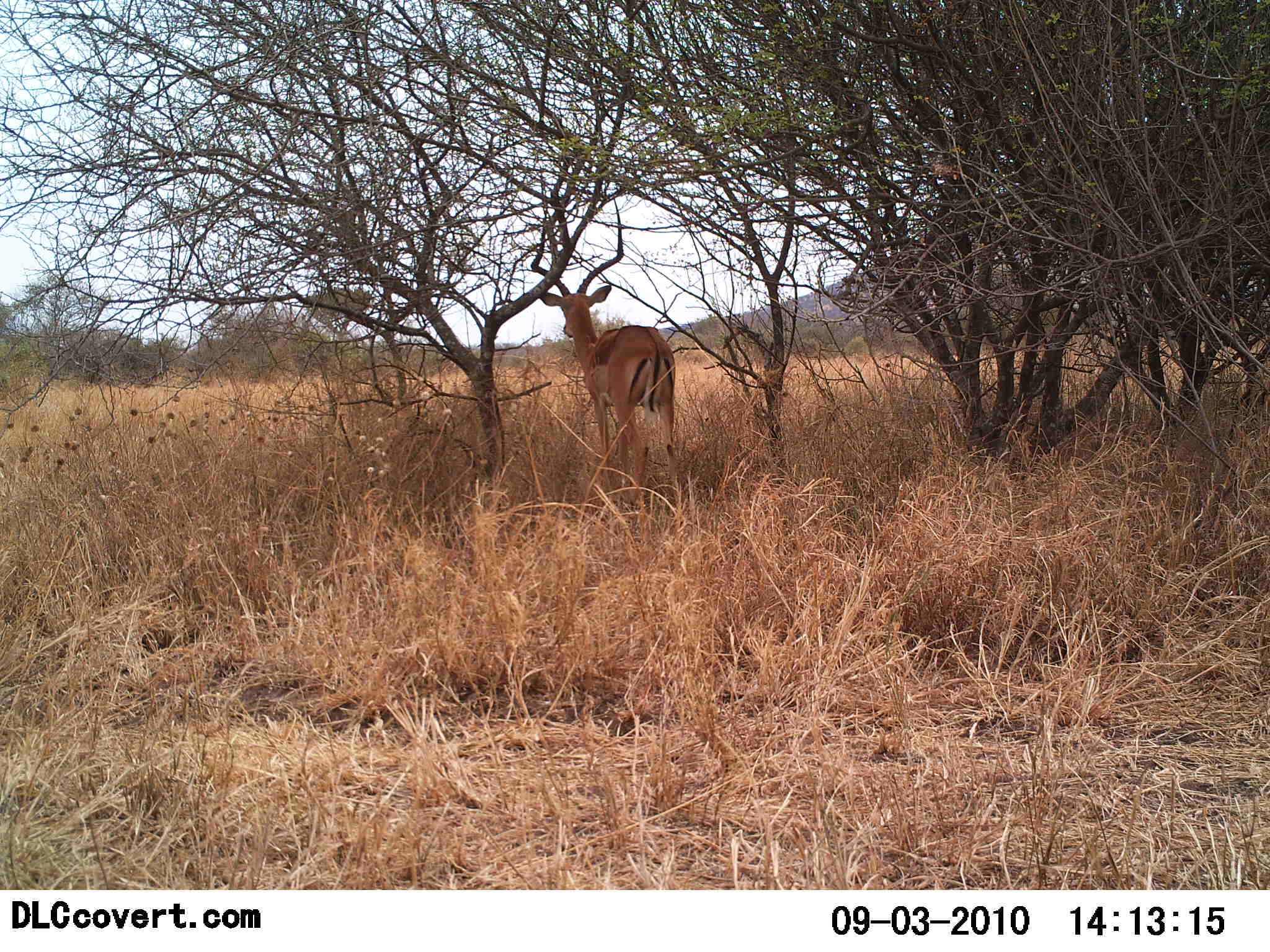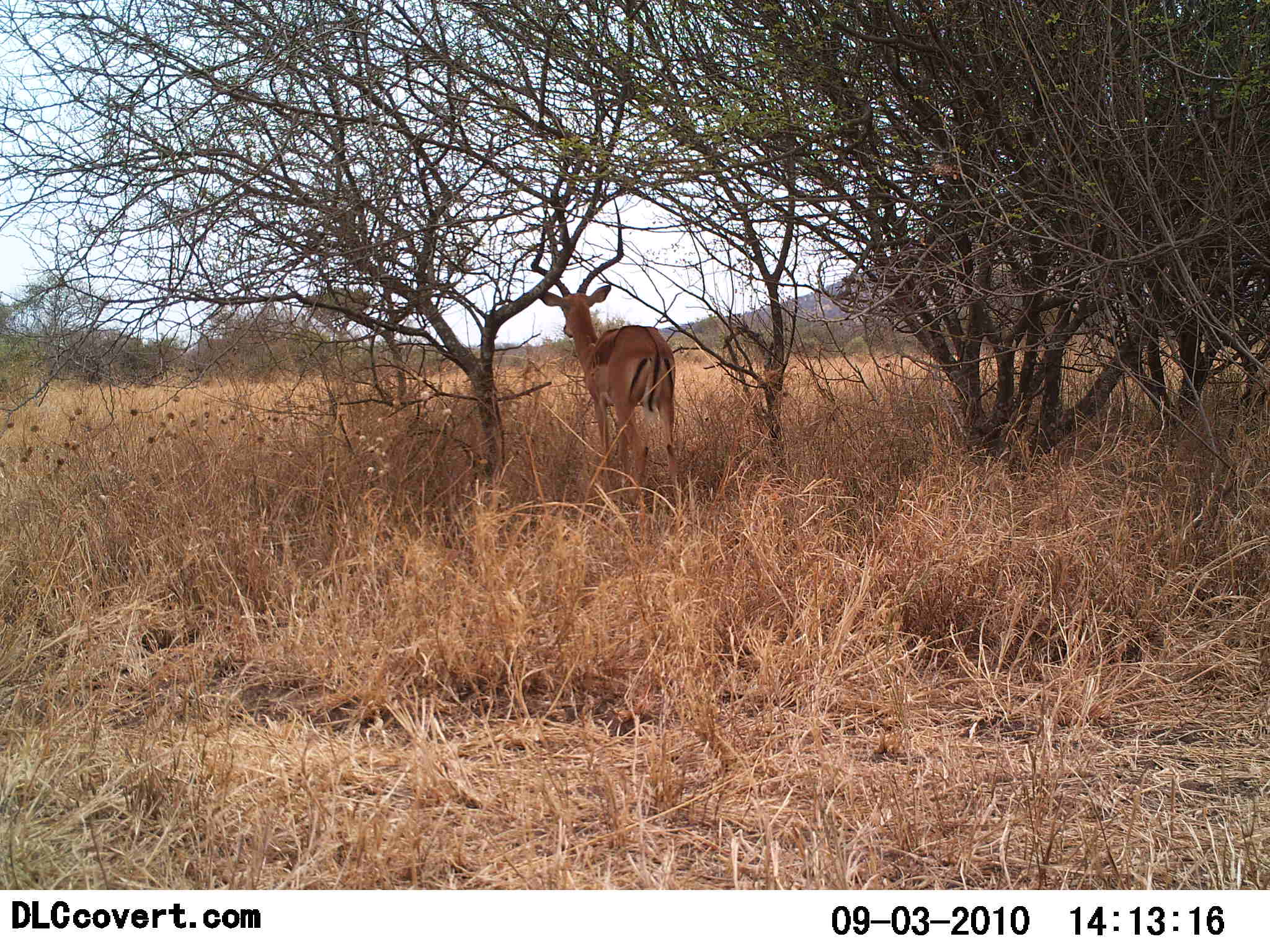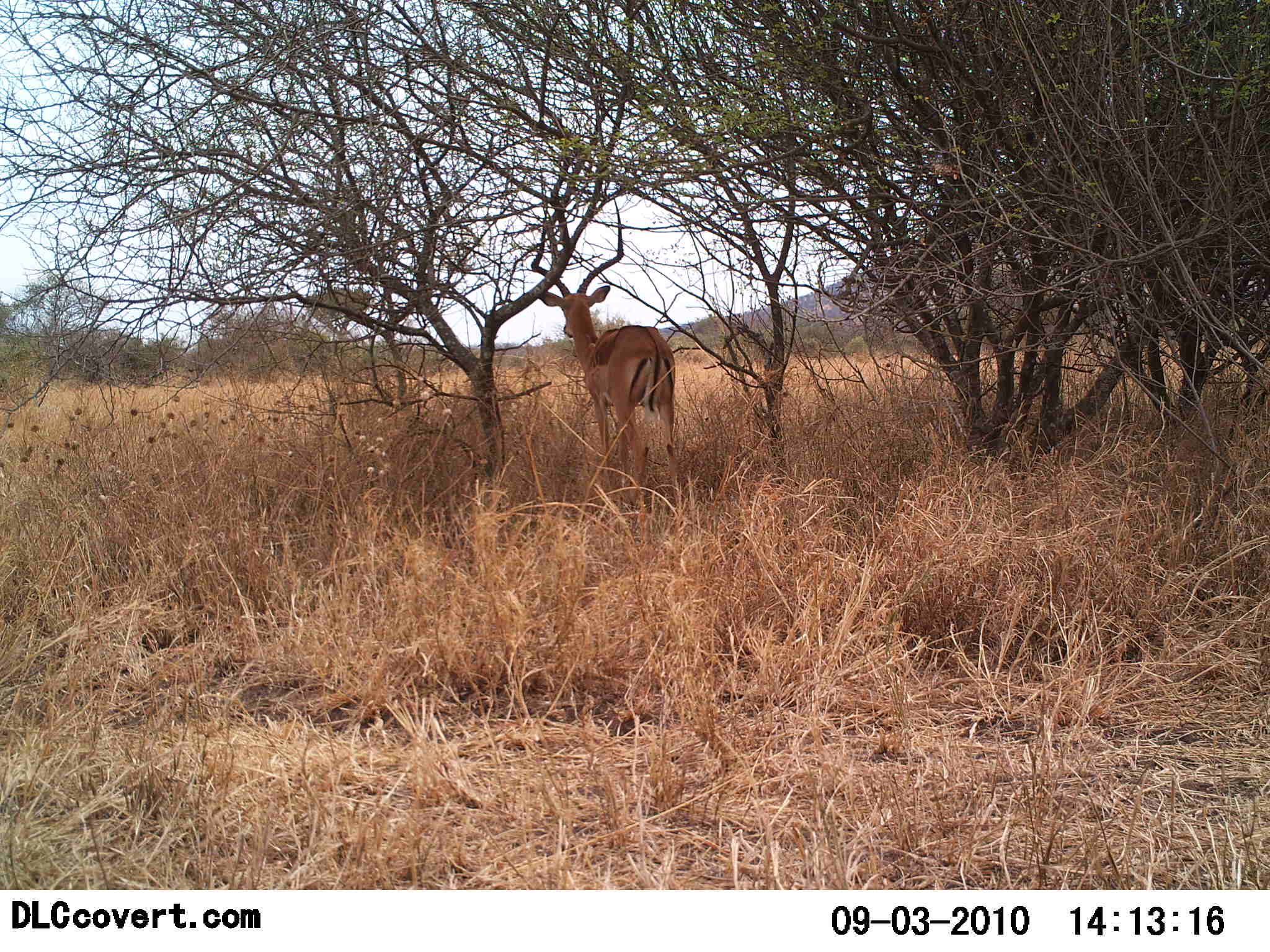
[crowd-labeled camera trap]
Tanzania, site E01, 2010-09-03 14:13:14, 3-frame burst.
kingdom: Animalia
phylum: Chordata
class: Mammalia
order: Artiodactyla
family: Bovidae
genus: Aepyceros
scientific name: Aepyceros melampus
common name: impala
Impala (Aepyceros melampus), count 1. Behavior (volunteer vote fractions): standing 100%, resting 9%, moving 0%, interacting 0%. Young present (vote fraction): 0%. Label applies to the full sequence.